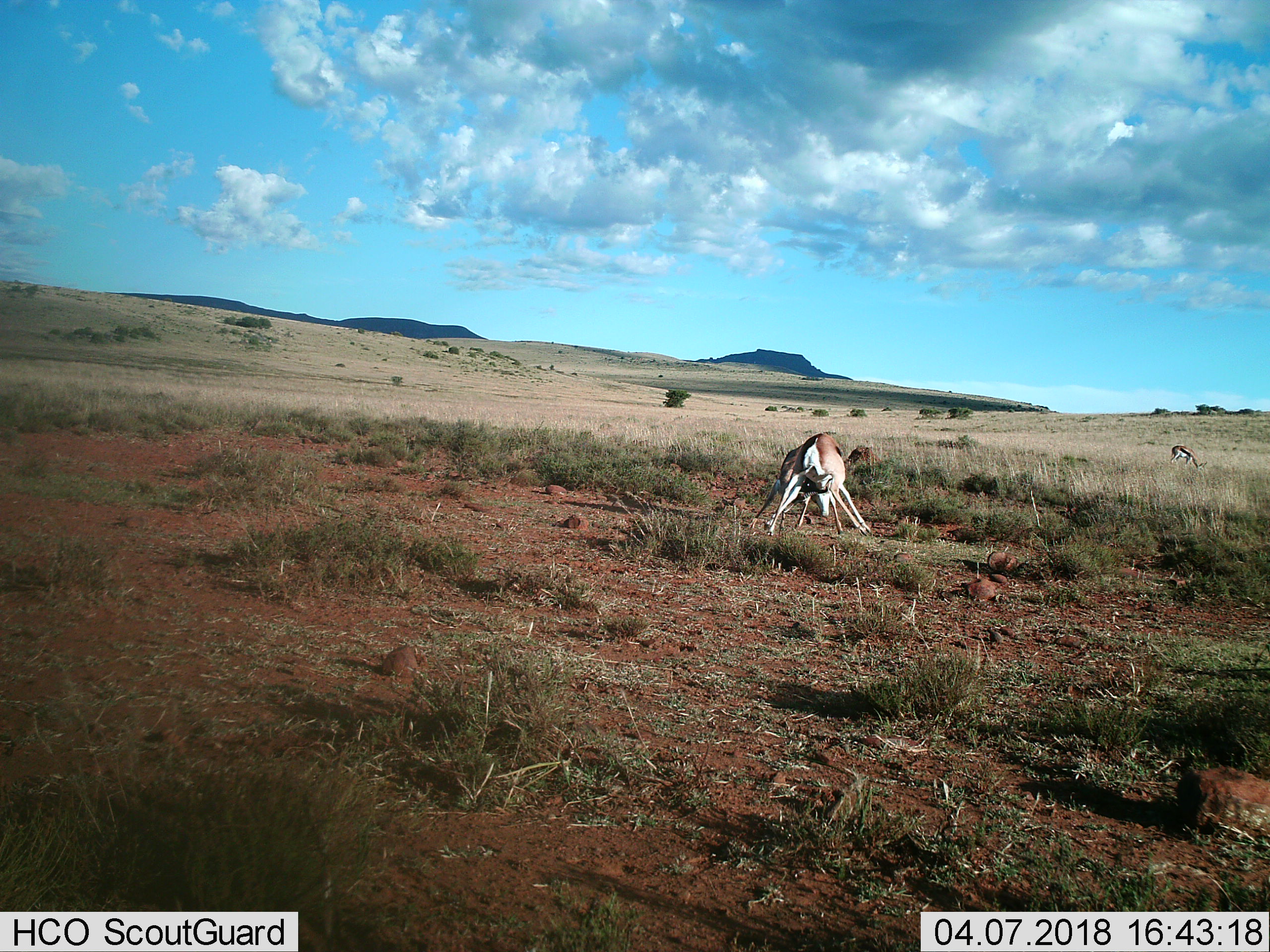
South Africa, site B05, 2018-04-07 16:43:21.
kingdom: Animalia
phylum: Chordata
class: Mammalia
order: Artiodactyla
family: Bovidae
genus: Antidorcas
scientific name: Antidorcas marsupialis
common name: springbok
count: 3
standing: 25%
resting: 0%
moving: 12%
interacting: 100%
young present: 0%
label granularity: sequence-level